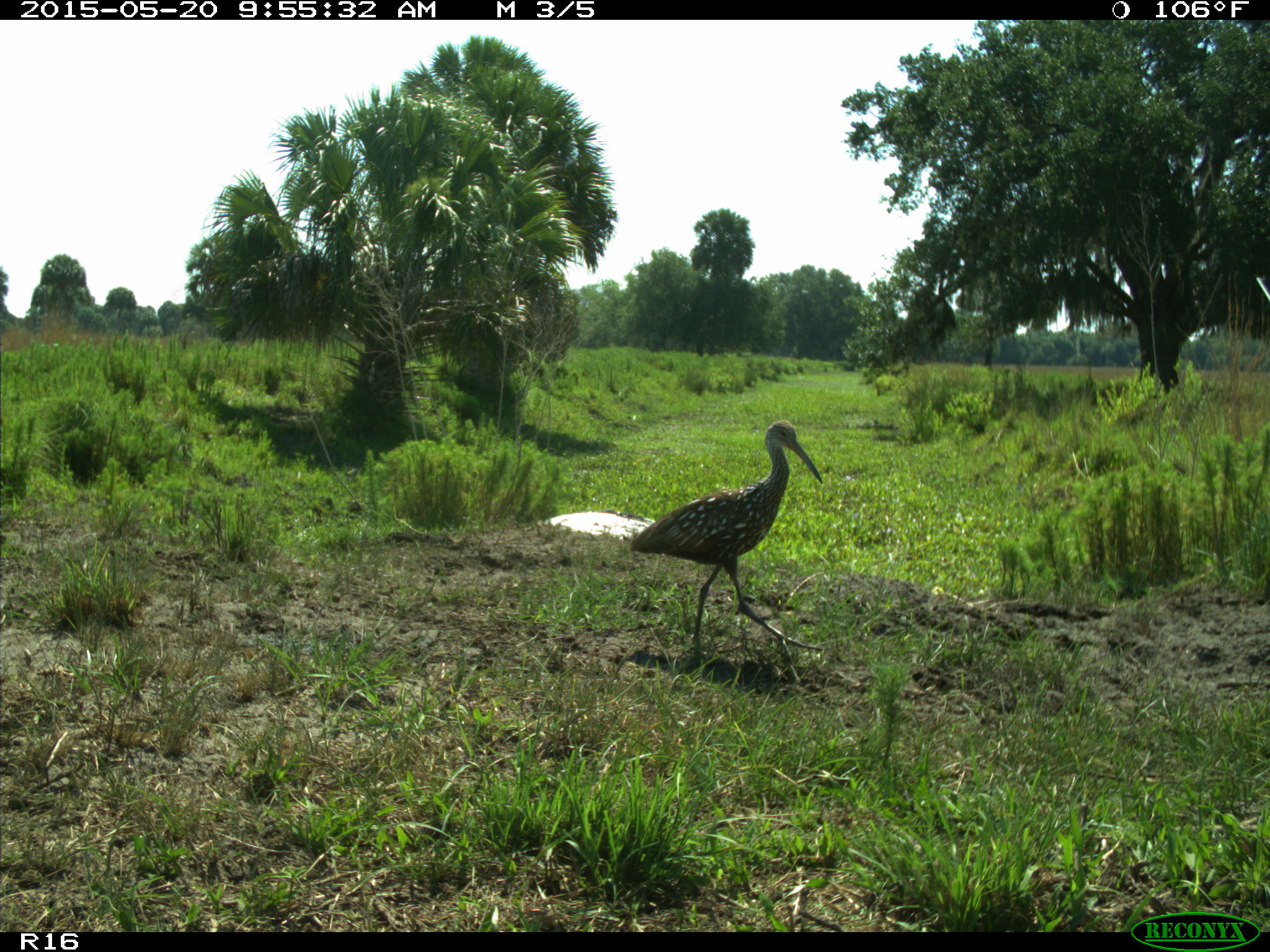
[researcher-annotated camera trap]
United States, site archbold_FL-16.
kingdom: Animalia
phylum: Chordata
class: Aves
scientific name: Aves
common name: birds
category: unidentified bird